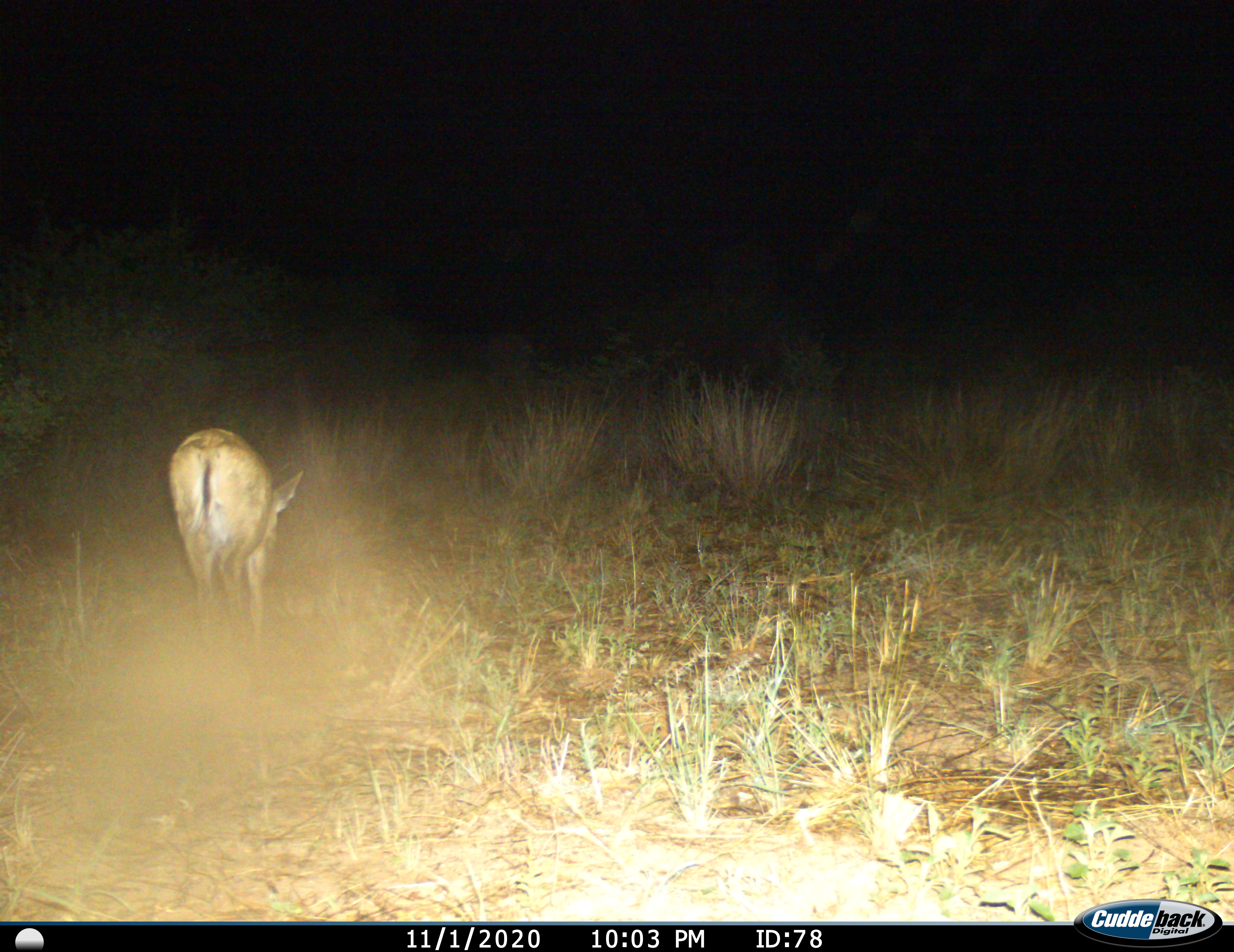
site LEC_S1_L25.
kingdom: Animalia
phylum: Chordata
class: Mammalia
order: Artiodactyla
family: Bovidae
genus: Sylvicapra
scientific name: Sylvicapra grimmia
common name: common duiker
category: duikercommongrey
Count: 1.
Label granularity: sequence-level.